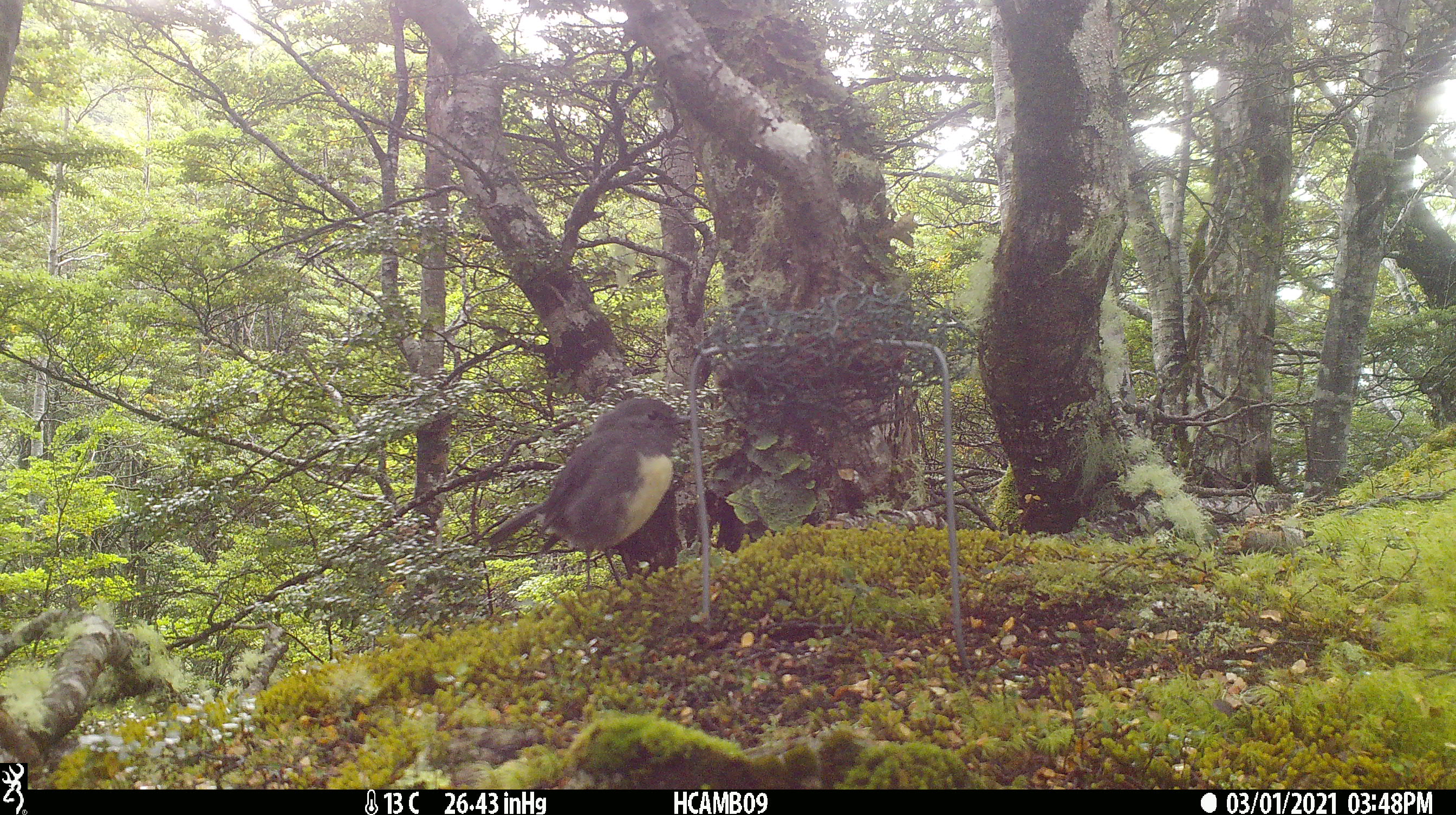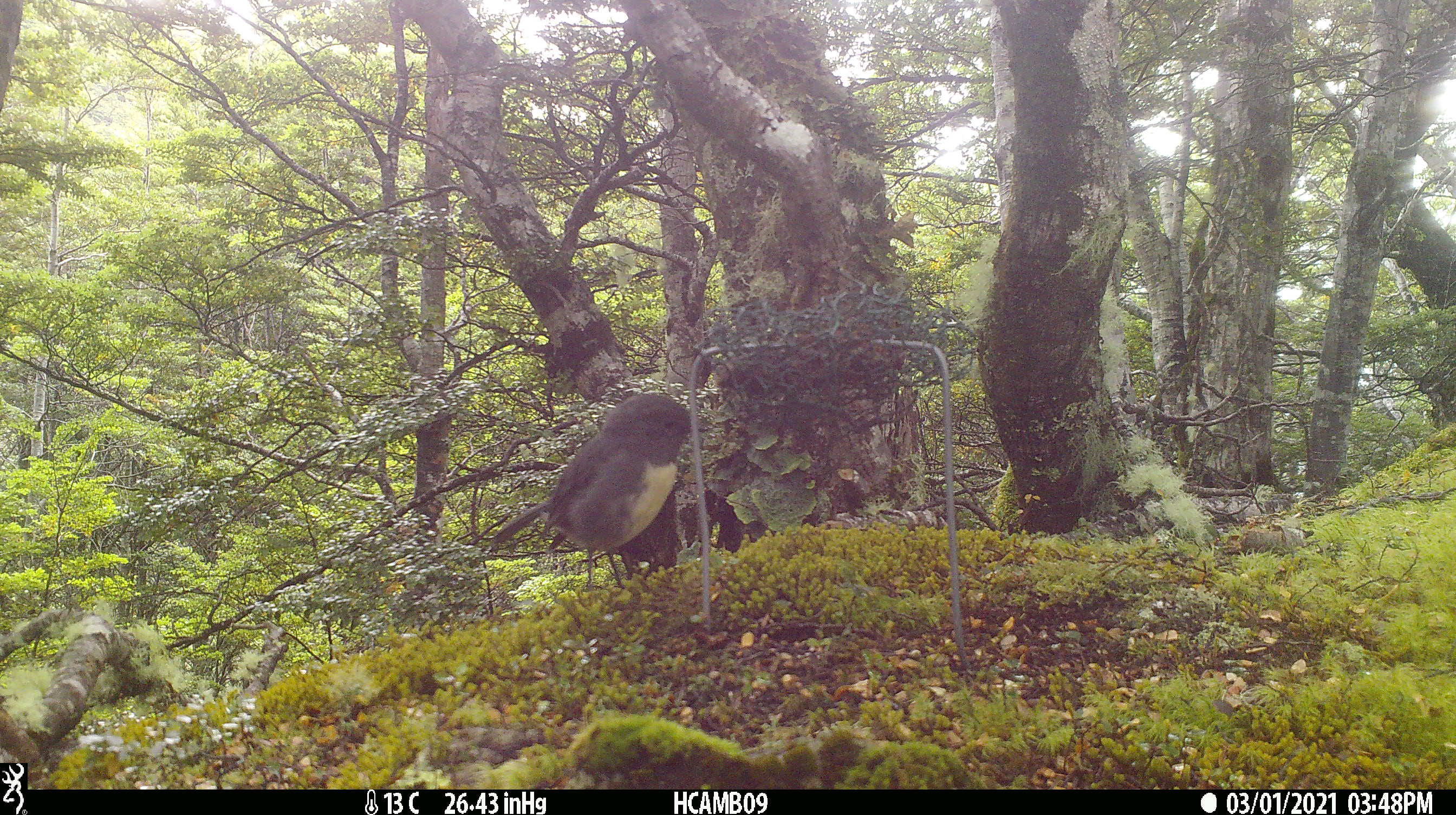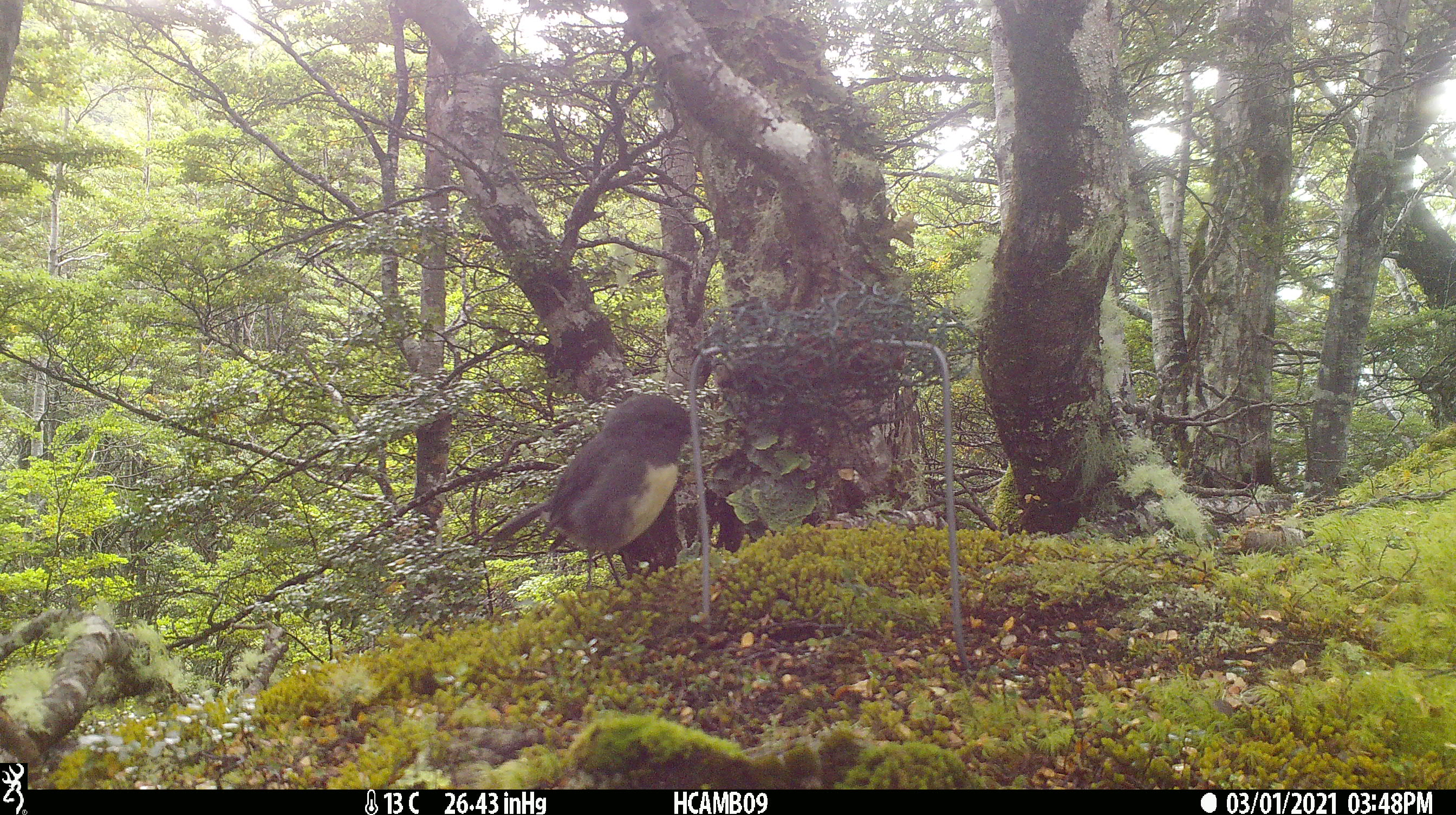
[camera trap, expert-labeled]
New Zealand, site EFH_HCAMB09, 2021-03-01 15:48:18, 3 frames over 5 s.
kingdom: Animalia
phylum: Chordata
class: Aves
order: Passeriformes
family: Petroicidae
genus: Petroica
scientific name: Petroica australis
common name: new zealand robin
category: robin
Robin (new zealand robin) (Petroica australis).